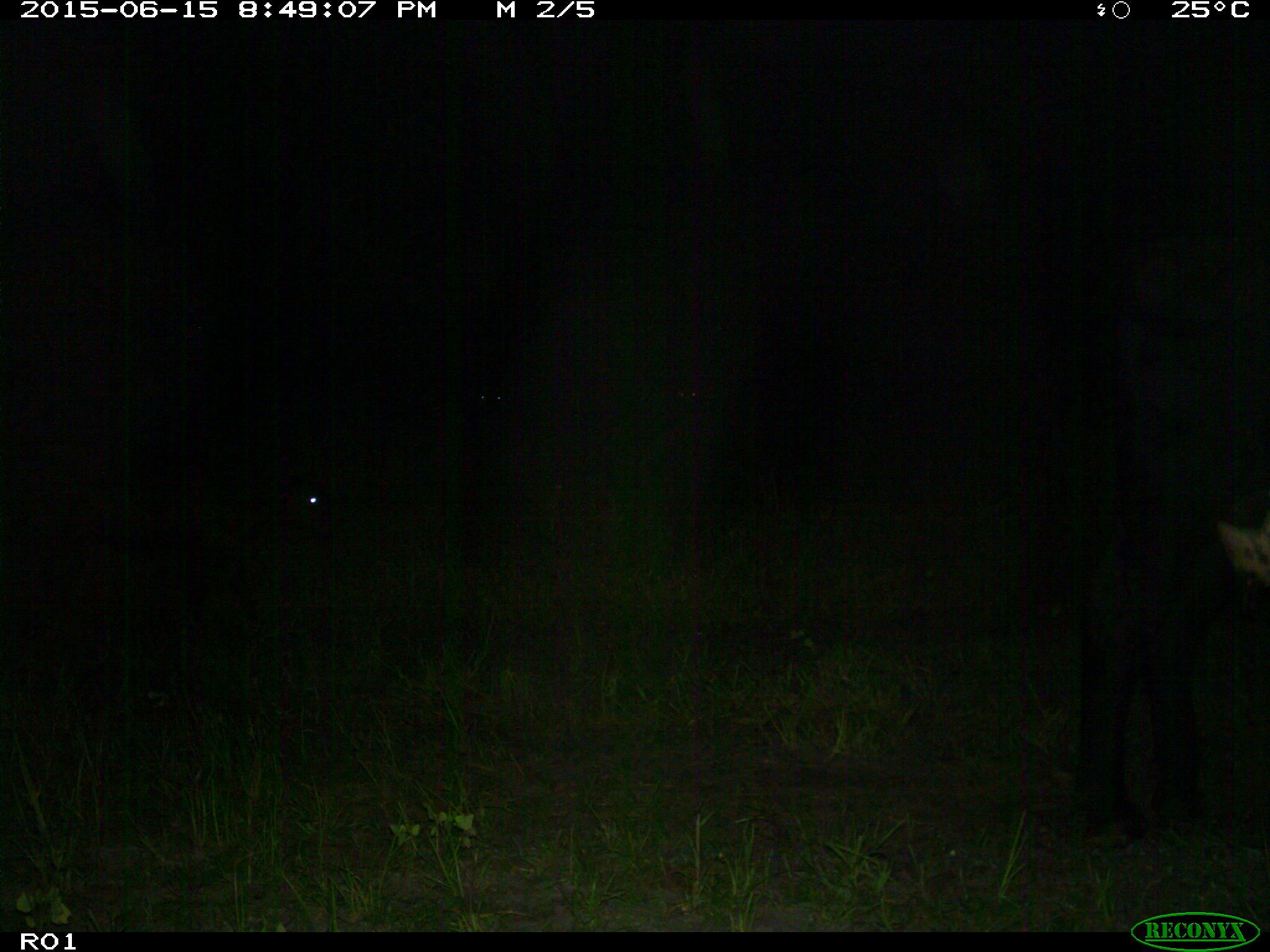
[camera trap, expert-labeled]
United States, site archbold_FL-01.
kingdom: Animalia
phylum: Chordata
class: Mammalia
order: Artiodactyla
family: Bovidae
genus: Bos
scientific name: Bos taurus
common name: domestic cow